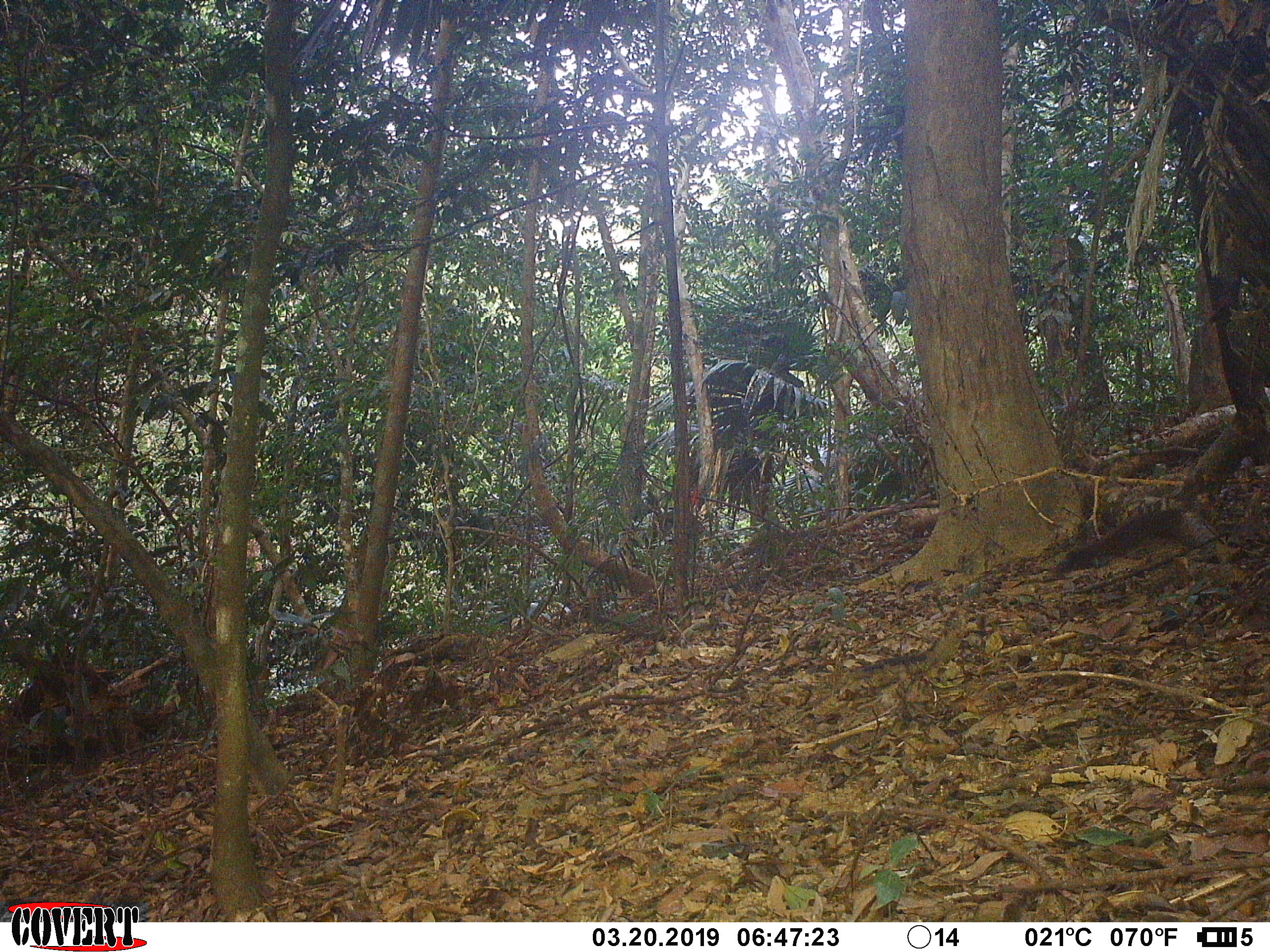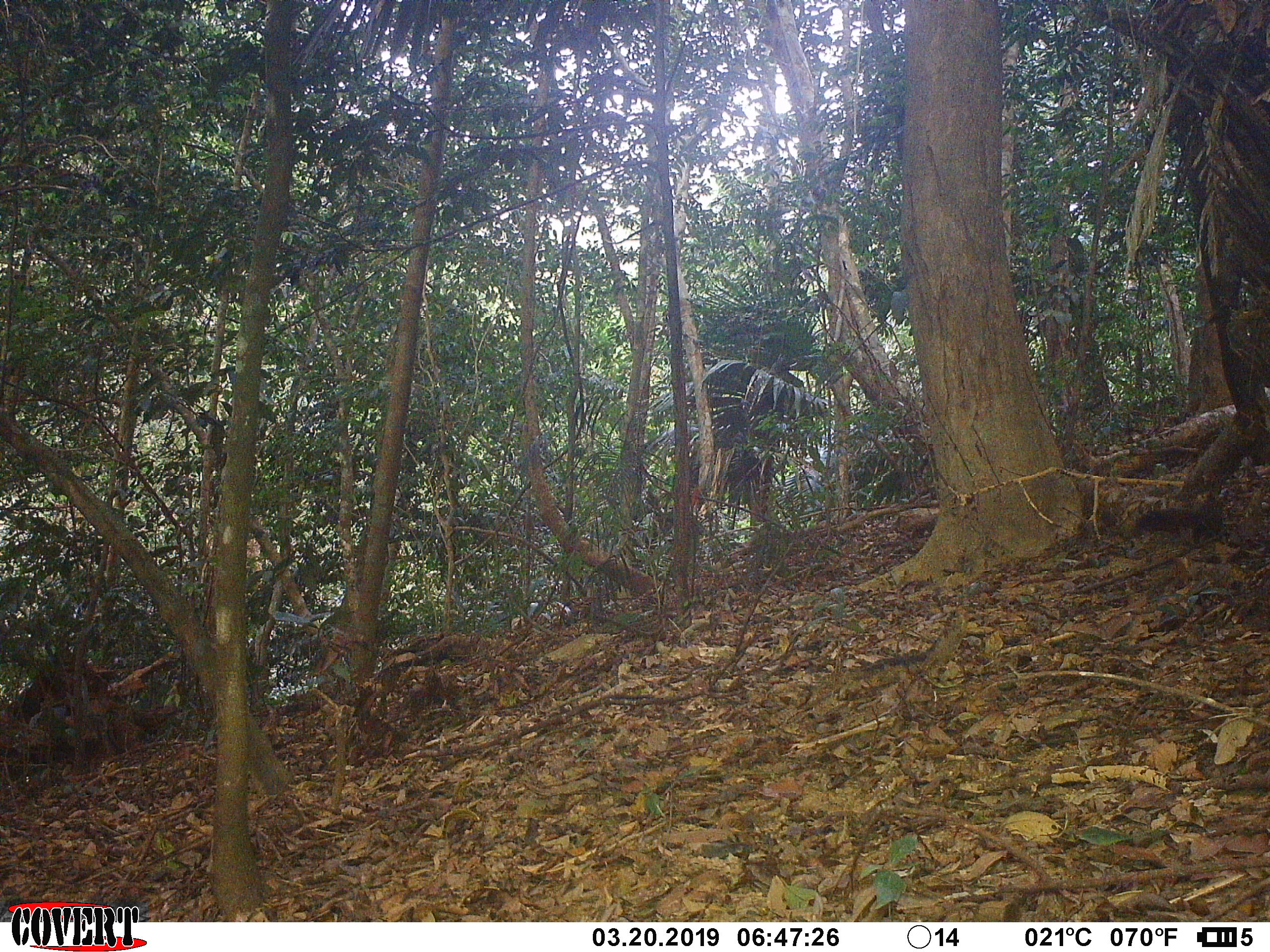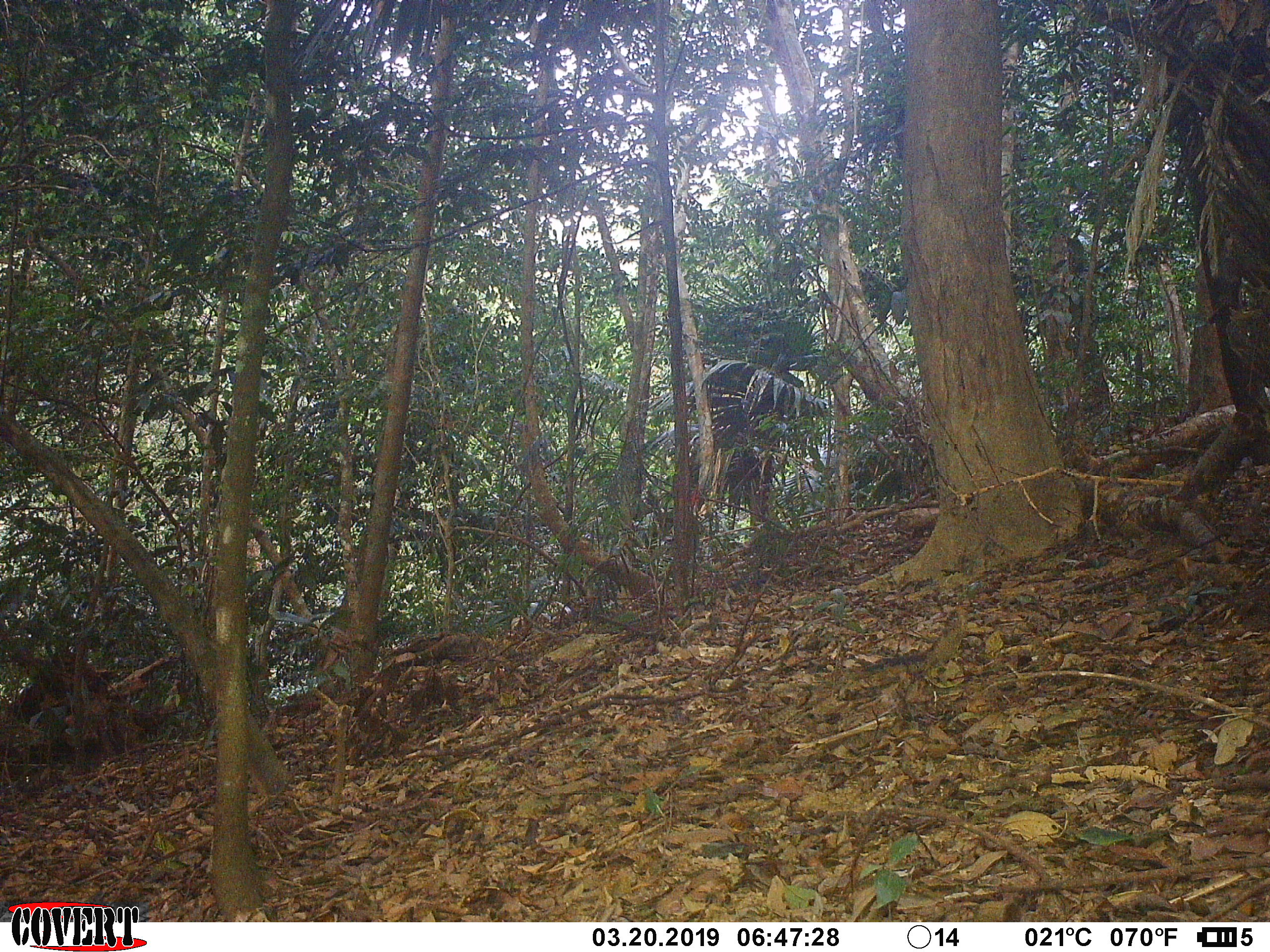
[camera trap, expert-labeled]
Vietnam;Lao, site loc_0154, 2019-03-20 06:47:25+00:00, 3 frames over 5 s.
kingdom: Animalia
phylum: Chordata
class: Mammalia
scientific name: Mammalia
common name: mammal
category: unidentified small mammal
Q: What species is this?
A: Unidentified small mammal (mammal) (Mammalia).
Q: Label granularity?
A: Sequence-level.